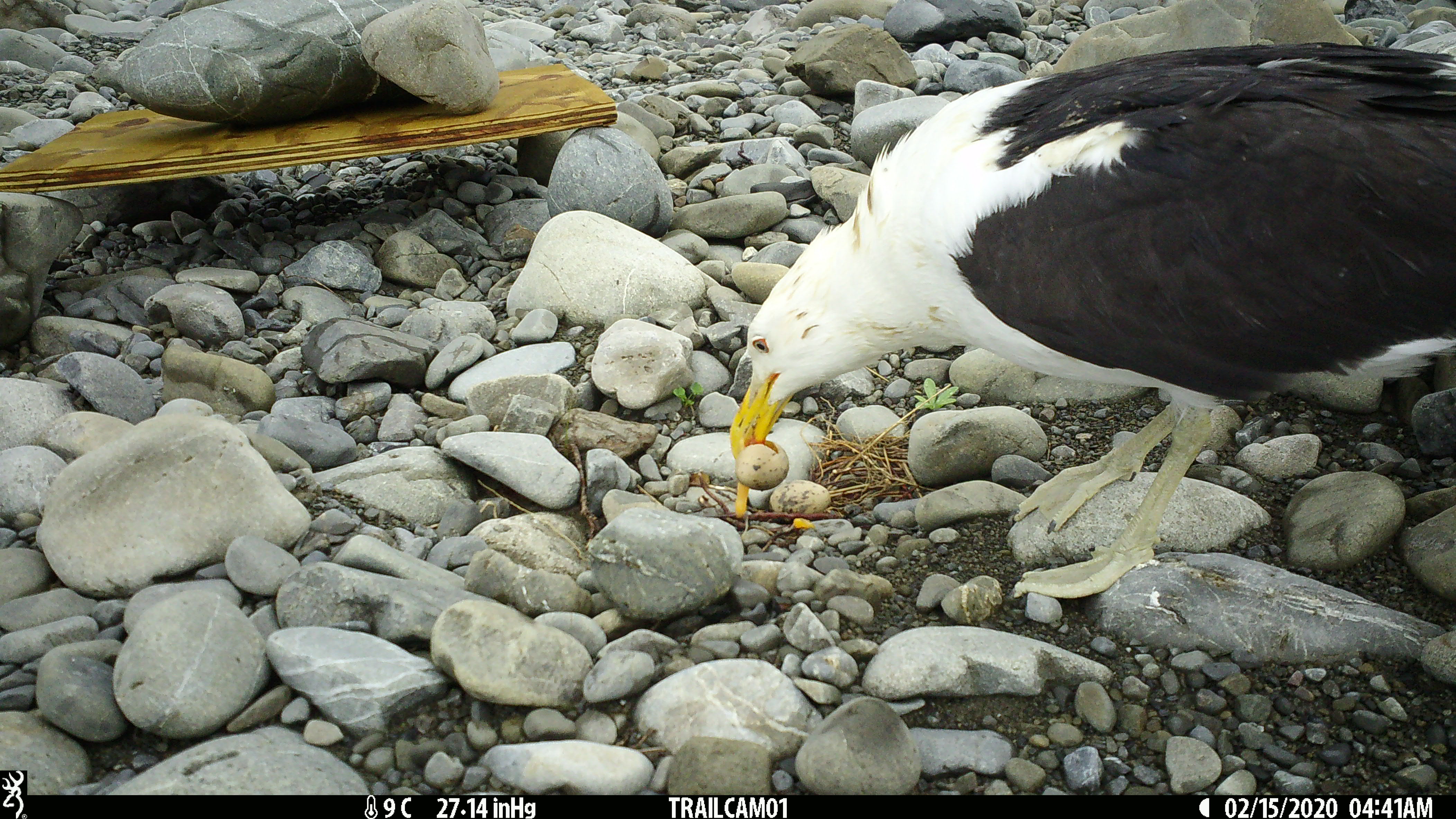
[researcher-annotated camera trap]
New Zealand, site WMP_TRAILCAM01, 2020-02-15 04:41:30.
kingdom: Animalia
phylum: Chordata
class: Aves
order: Charadriiformes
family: Laridae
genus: Larus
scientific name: Larus fuscus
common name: black-backed gull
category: black backed gull